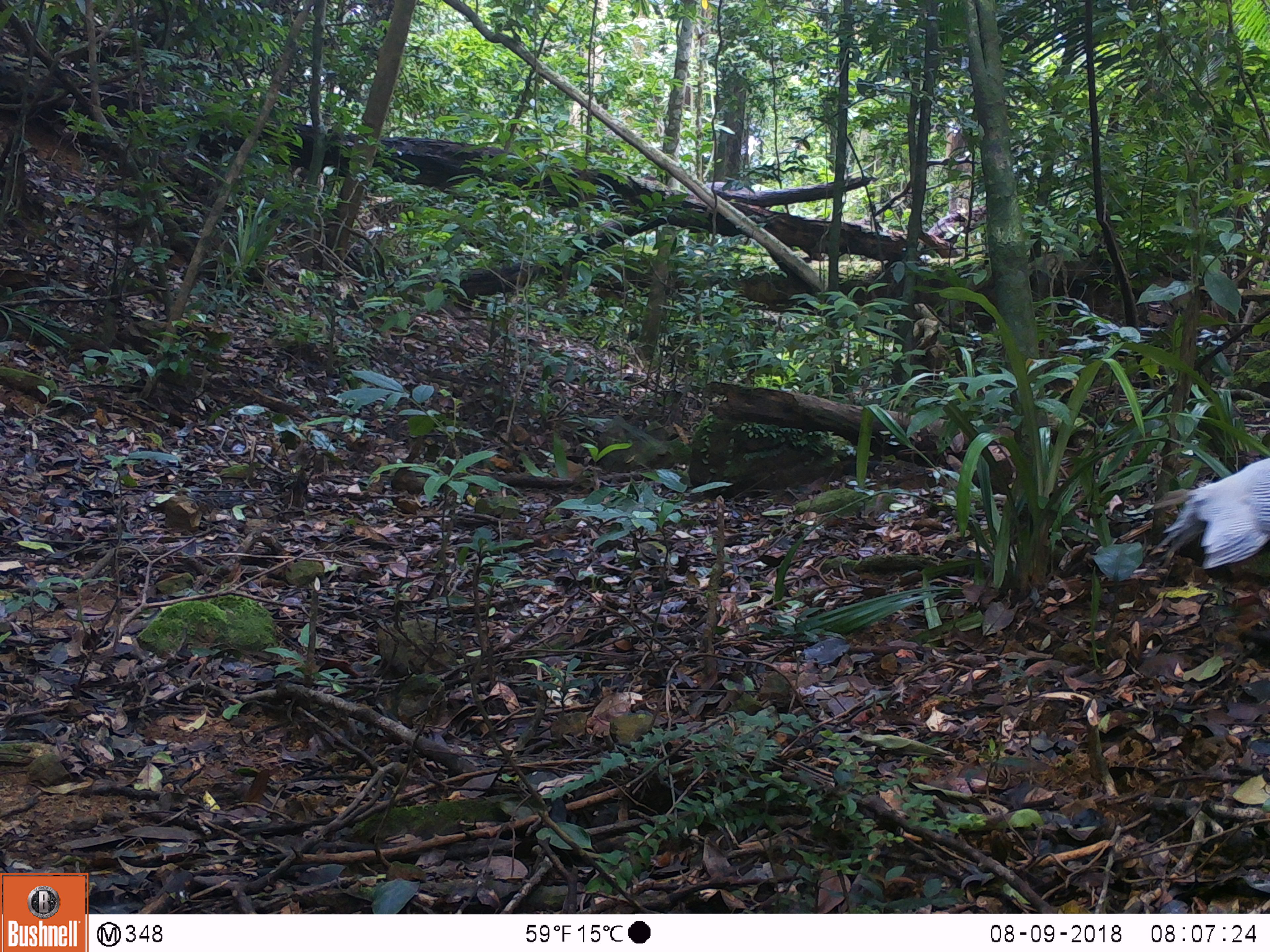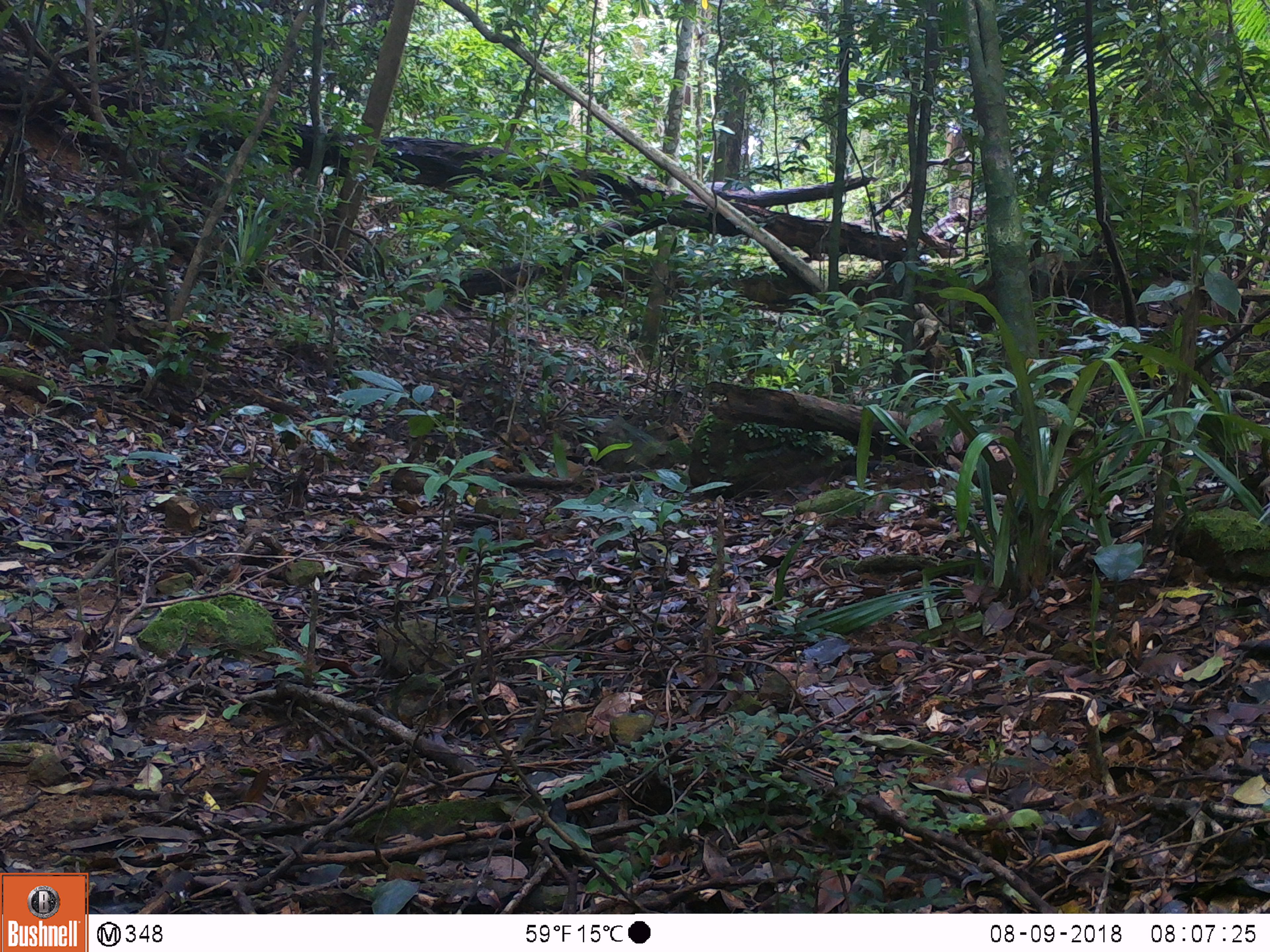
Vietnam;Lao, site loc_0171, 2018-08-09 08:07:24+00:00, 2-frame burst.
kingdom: Animalia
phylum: Chordata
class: Aves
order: Galliformes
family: Phasianidae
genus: Lophura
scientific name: Lophura nycthemera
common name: silver pheasant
Silver pheasant (Lophura nycthemera). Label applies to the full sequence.